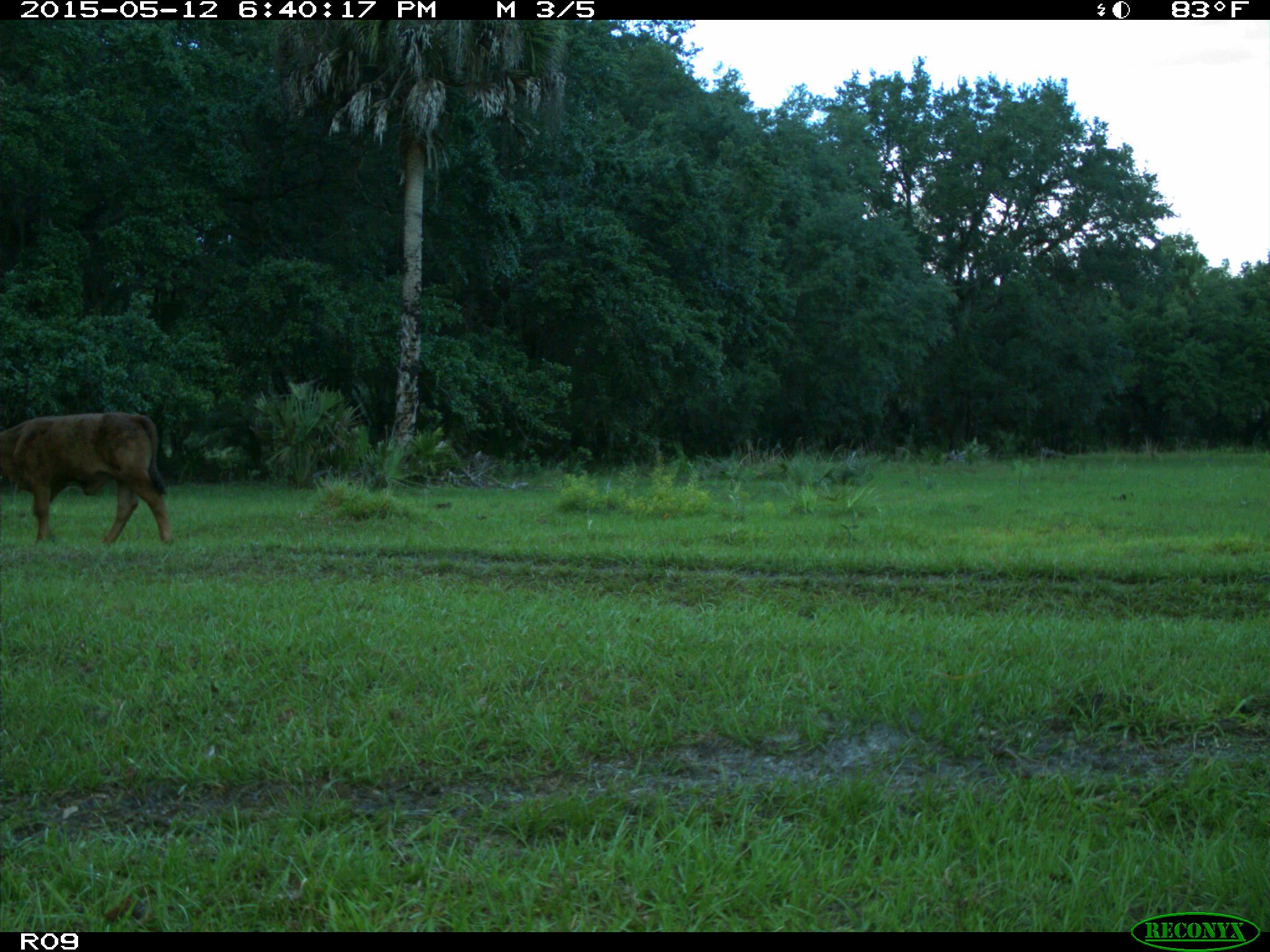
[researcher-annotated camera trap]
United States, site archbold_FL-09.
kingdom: Animalia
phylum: Chordata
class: Mammalia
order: Artiodactyla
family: Bovidae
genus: Bos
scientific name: Bos taurus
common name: domestic cow